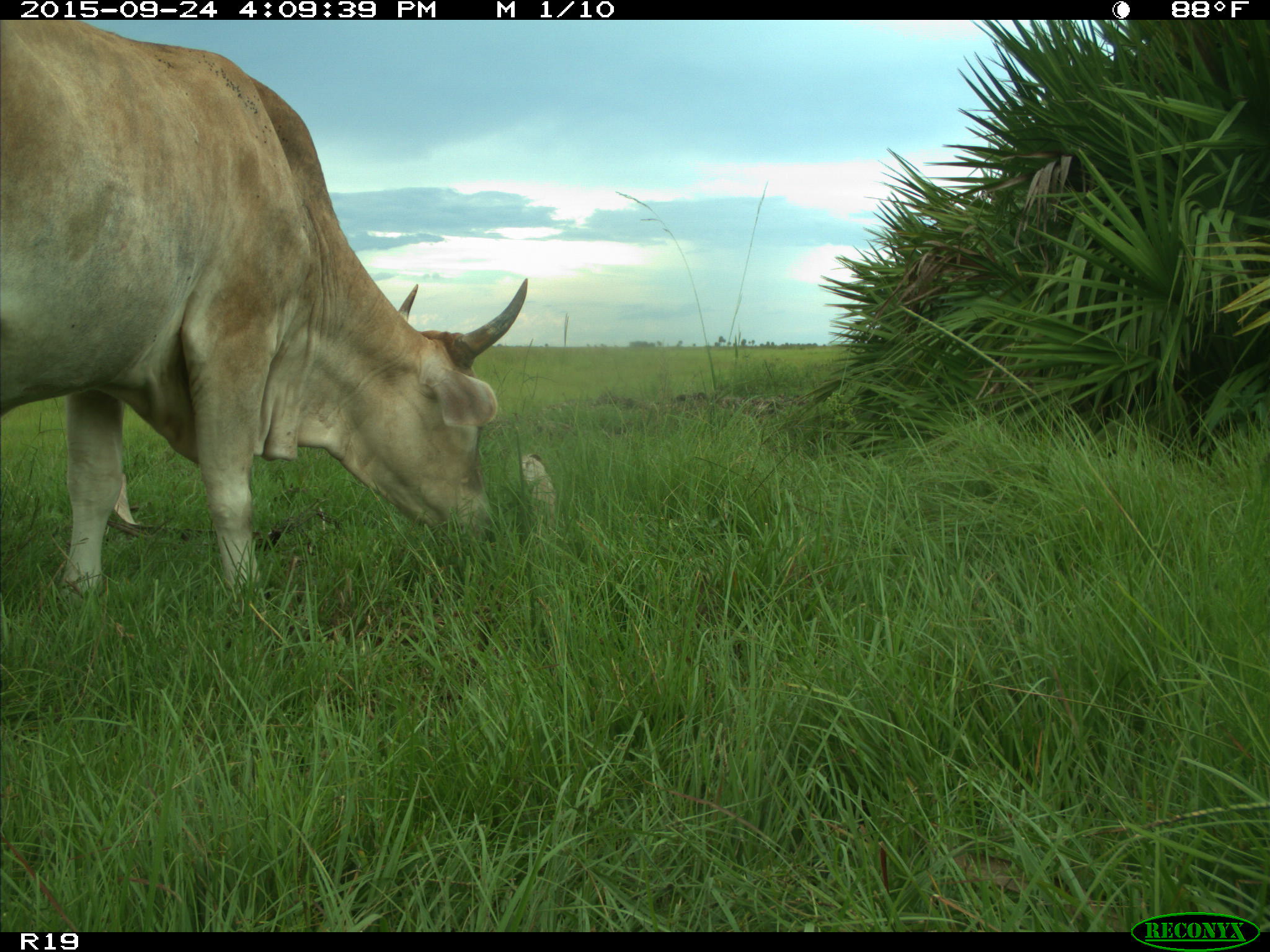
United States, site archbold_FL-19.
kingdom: Animalia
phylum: Chordata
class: Mammalia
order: Artiodactyla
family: Bovidae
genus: Bos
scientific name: Bos taurus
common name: domestic cow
Bos taurus (domestic cow).